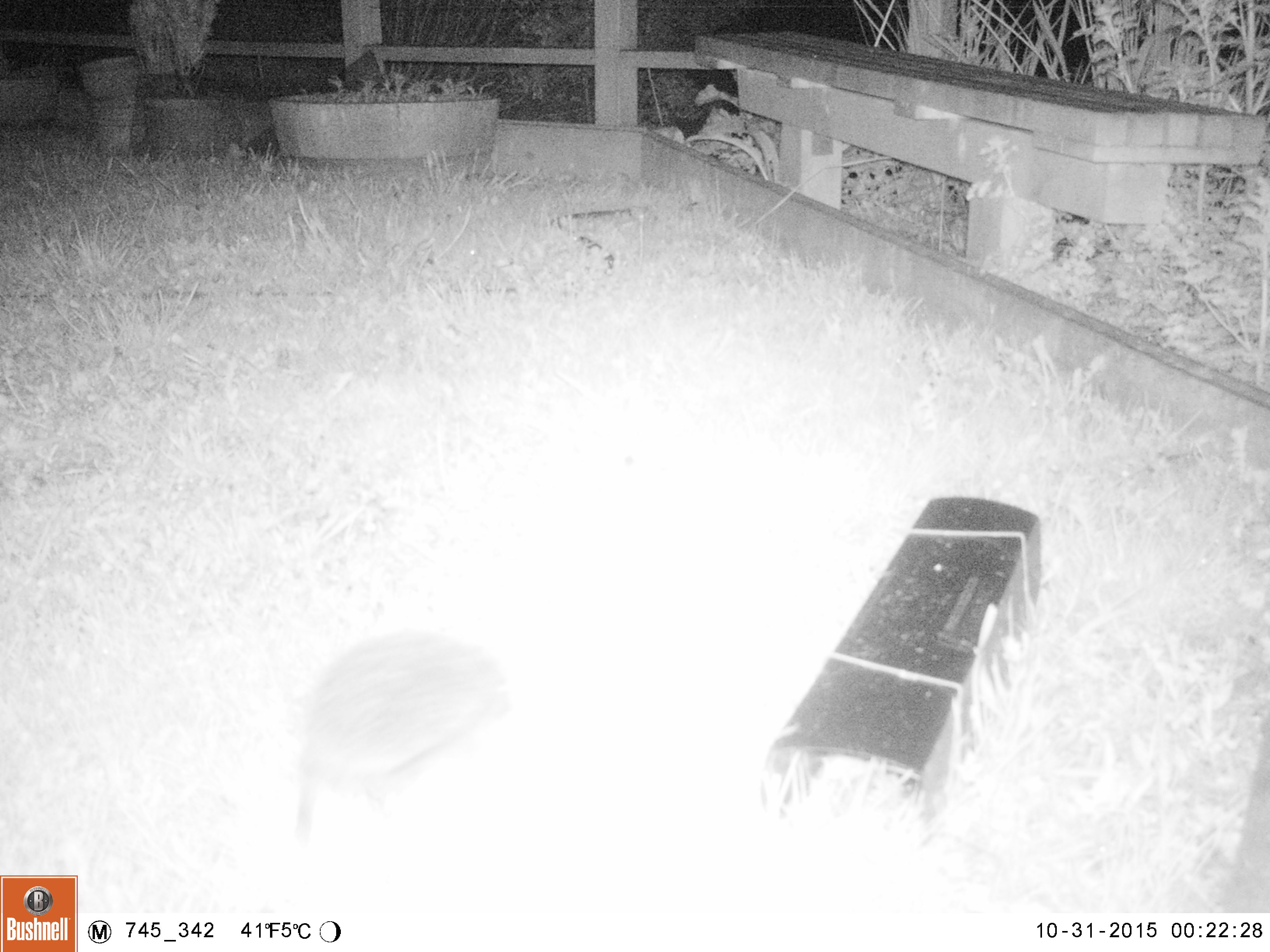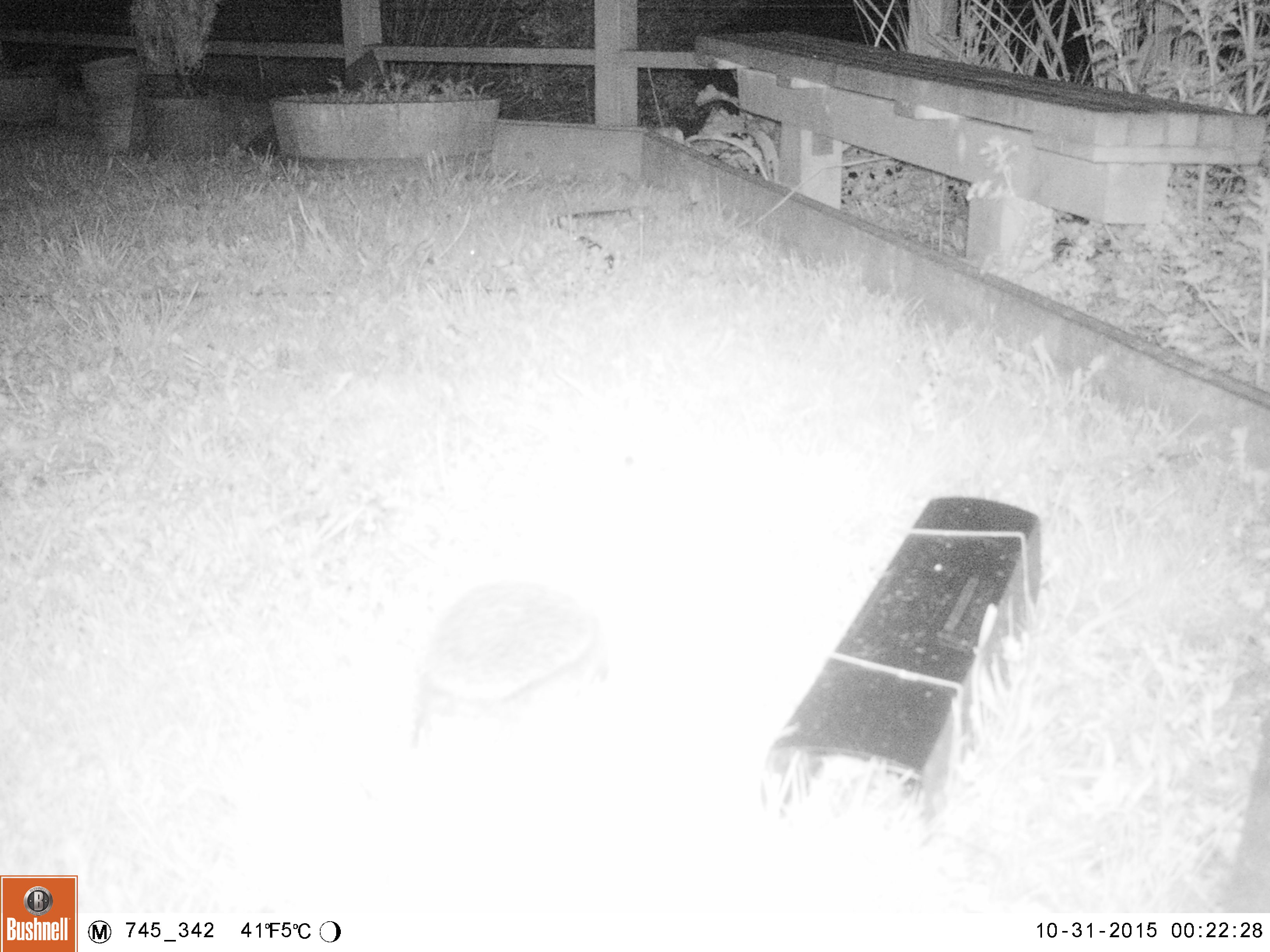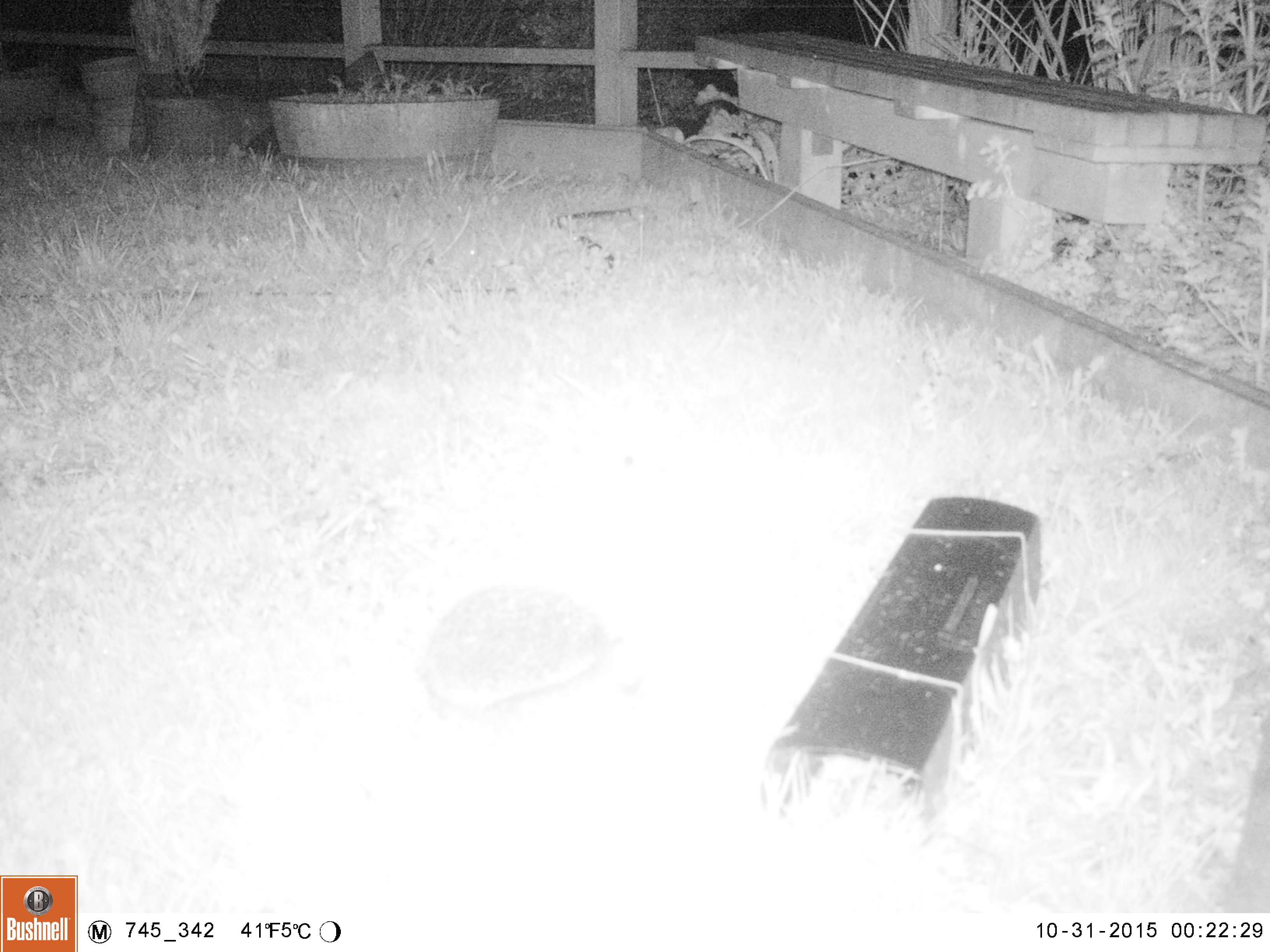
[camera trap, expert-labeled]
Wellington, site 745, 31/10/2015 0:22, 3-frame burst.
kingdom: Animalia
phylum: Chordata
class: Mammalia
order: Eulipotyphla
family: Erinaceidae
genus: Erinaceus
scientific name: Erinaceus europaeus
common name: hedgehog